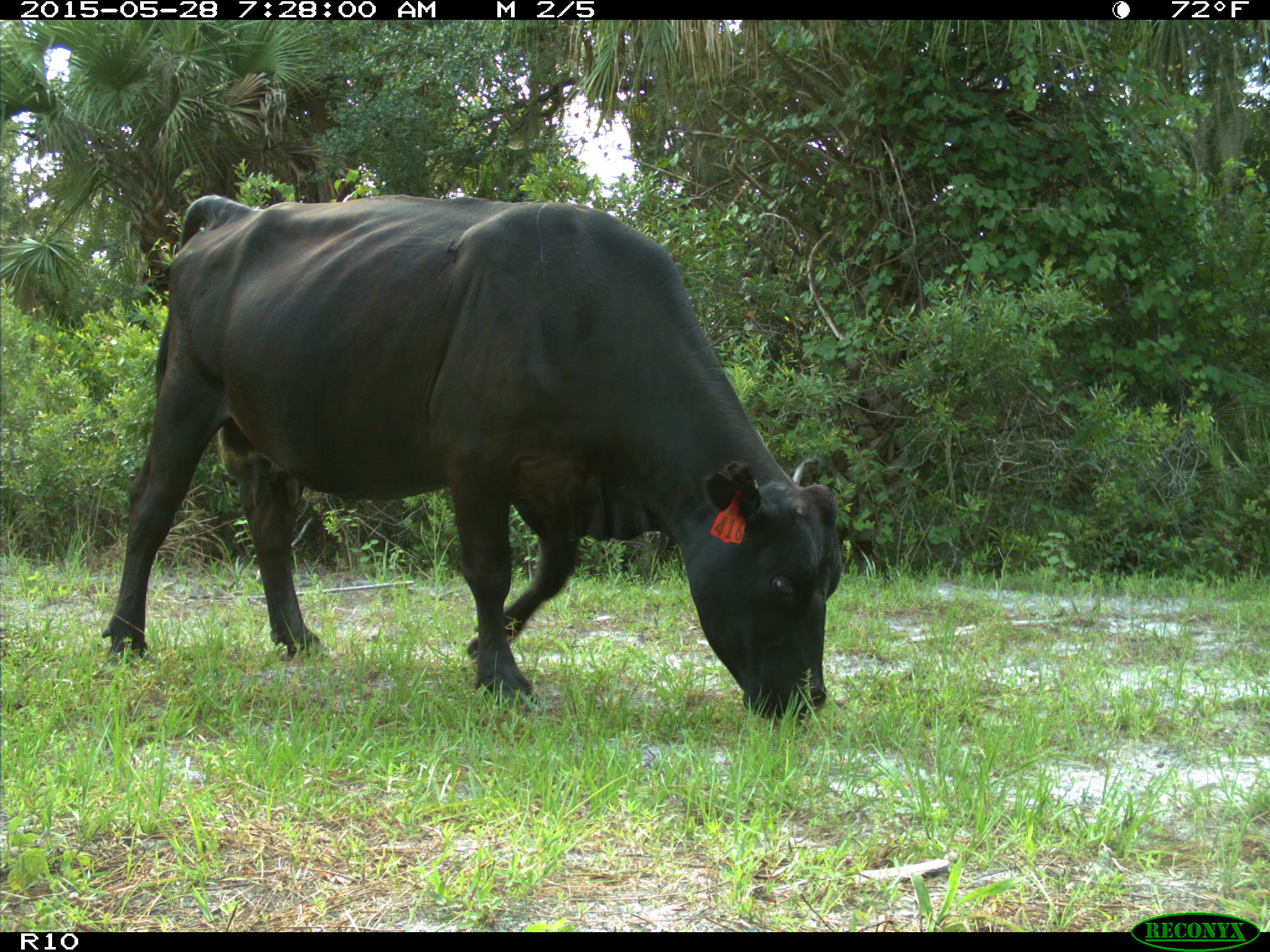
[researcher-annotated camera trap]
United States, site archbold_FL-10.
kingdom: Animalia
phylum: Chordata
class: Mammalia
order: Artiodactyla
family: Bovidae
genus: Bos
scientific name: Bos taurus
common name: domestic cow